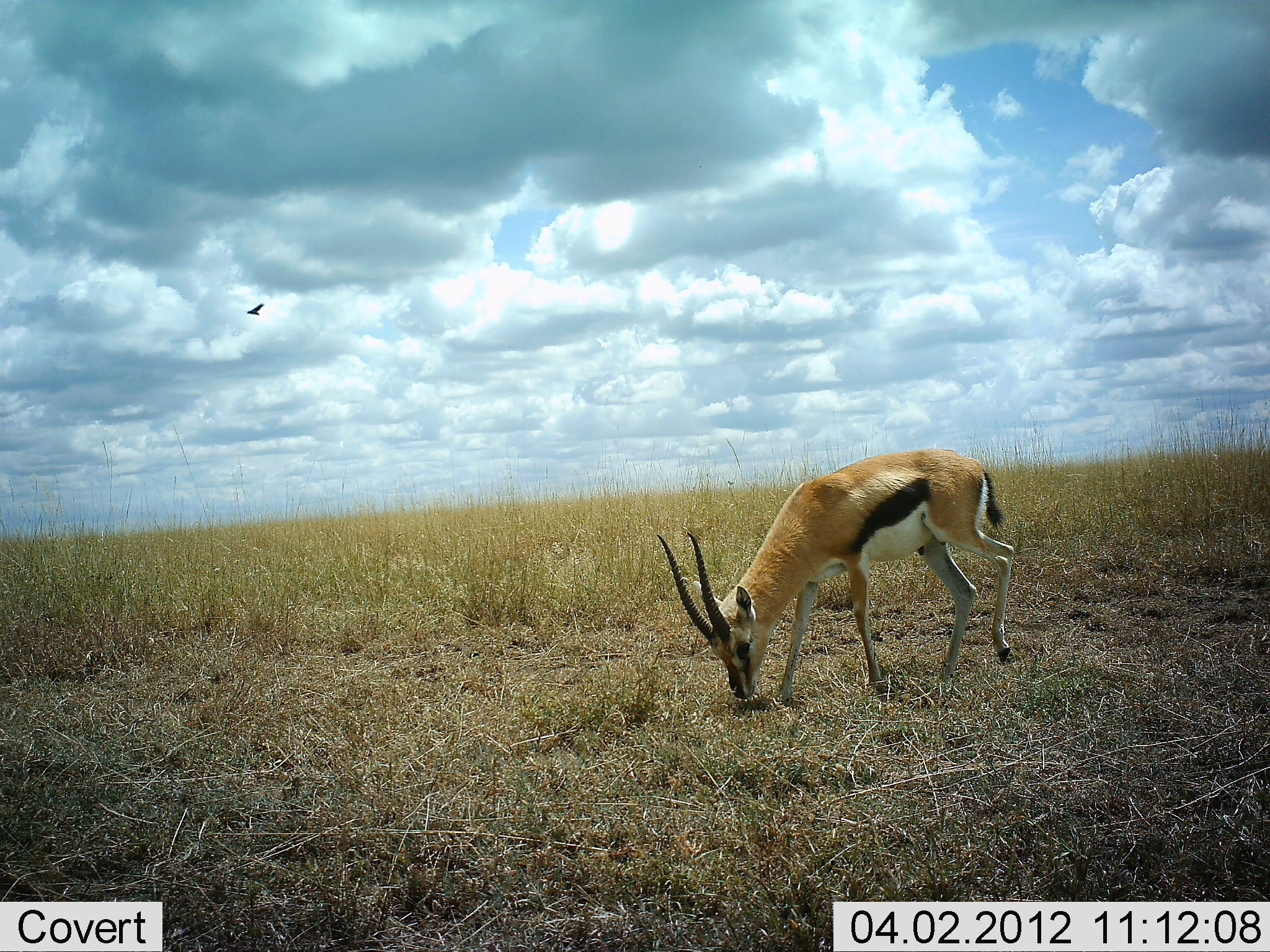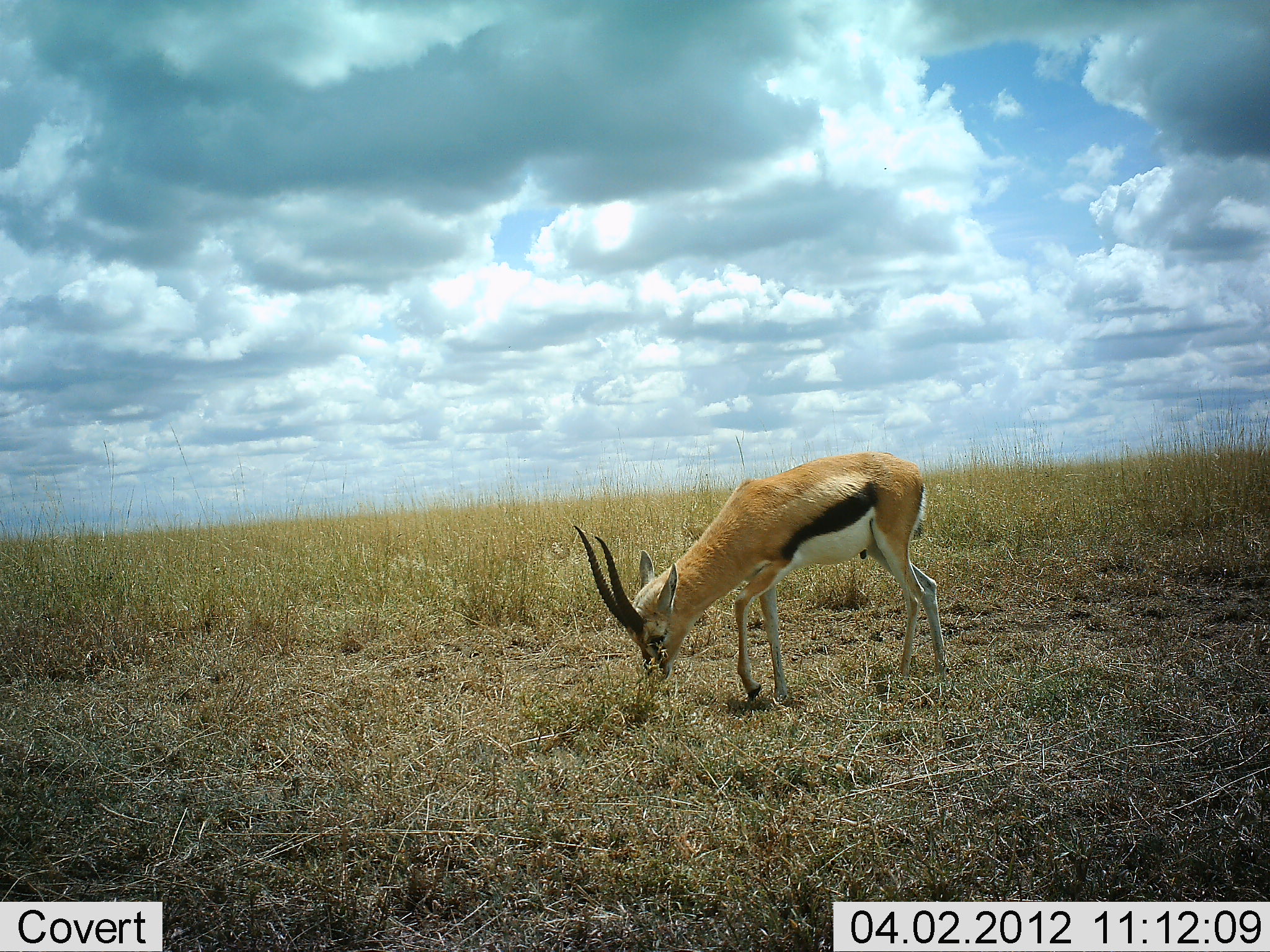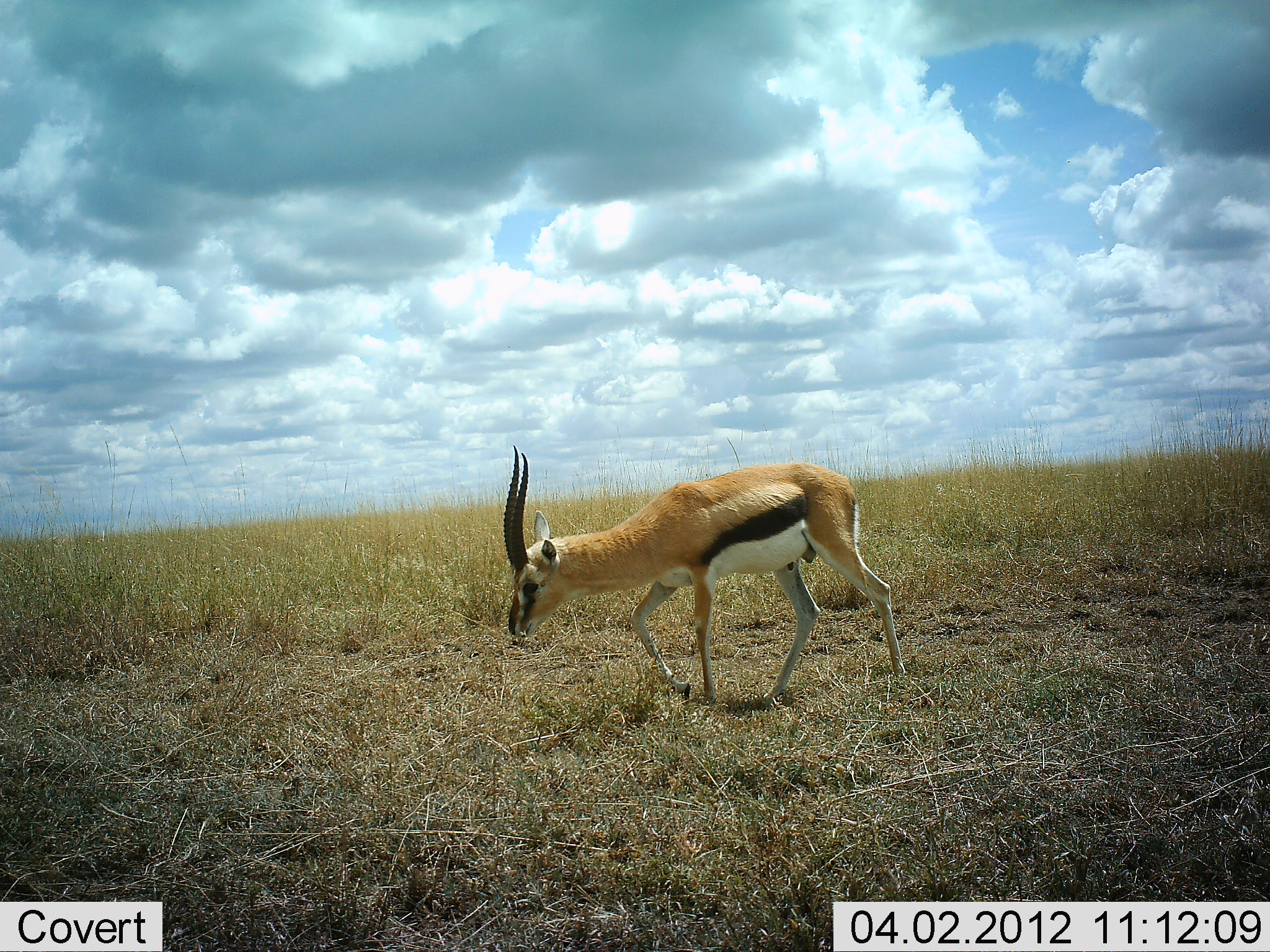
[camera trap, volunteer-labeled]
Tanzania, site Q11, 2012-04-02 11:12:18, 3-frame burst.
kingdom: Animalia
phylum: Chordata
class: Mammalia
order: Artiodactyla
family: Bovidae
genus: Eudorcas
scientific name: Eudorcas thomsonii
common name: thomson's gazelle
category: gazellethomsons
Gazellethomsons (thomson's gazelle) (Eudorcas thomsonii), count 1. Behavior (volunteer vote fractions): standing 16%, resting 0%, moving 32%, interacting 0%. Young present (vote fraction): 0%. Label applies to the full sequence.